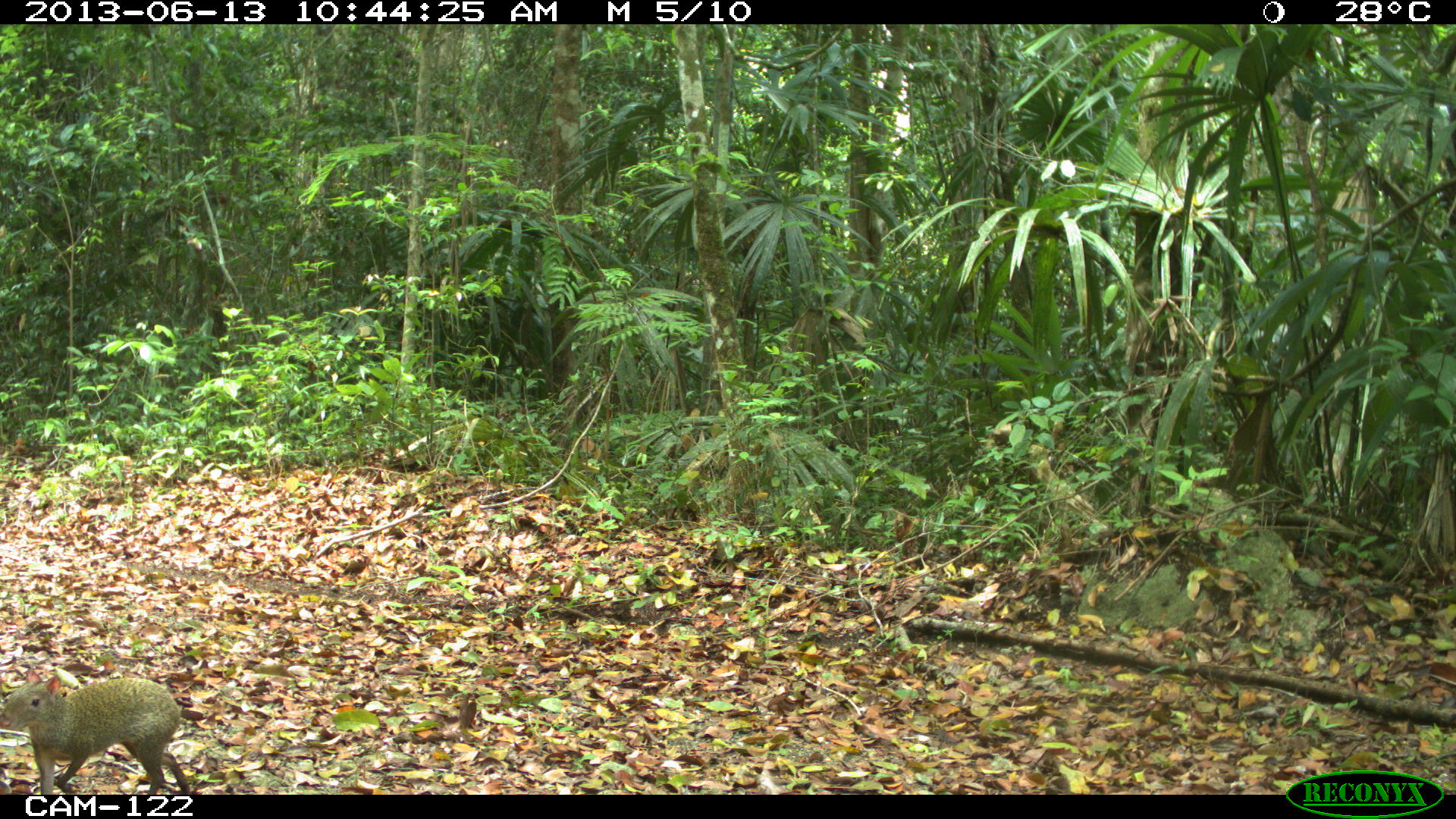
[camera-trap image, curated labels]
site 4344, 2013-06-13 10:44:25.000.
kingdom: Animalia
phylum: Chordata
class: Mammalia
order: Rodentia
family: Dasyproctidae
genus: Dasyprocta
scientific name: Dasyprocta punctata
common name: central american agouti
Dasyprocta punctata (central american agouti), count 2.